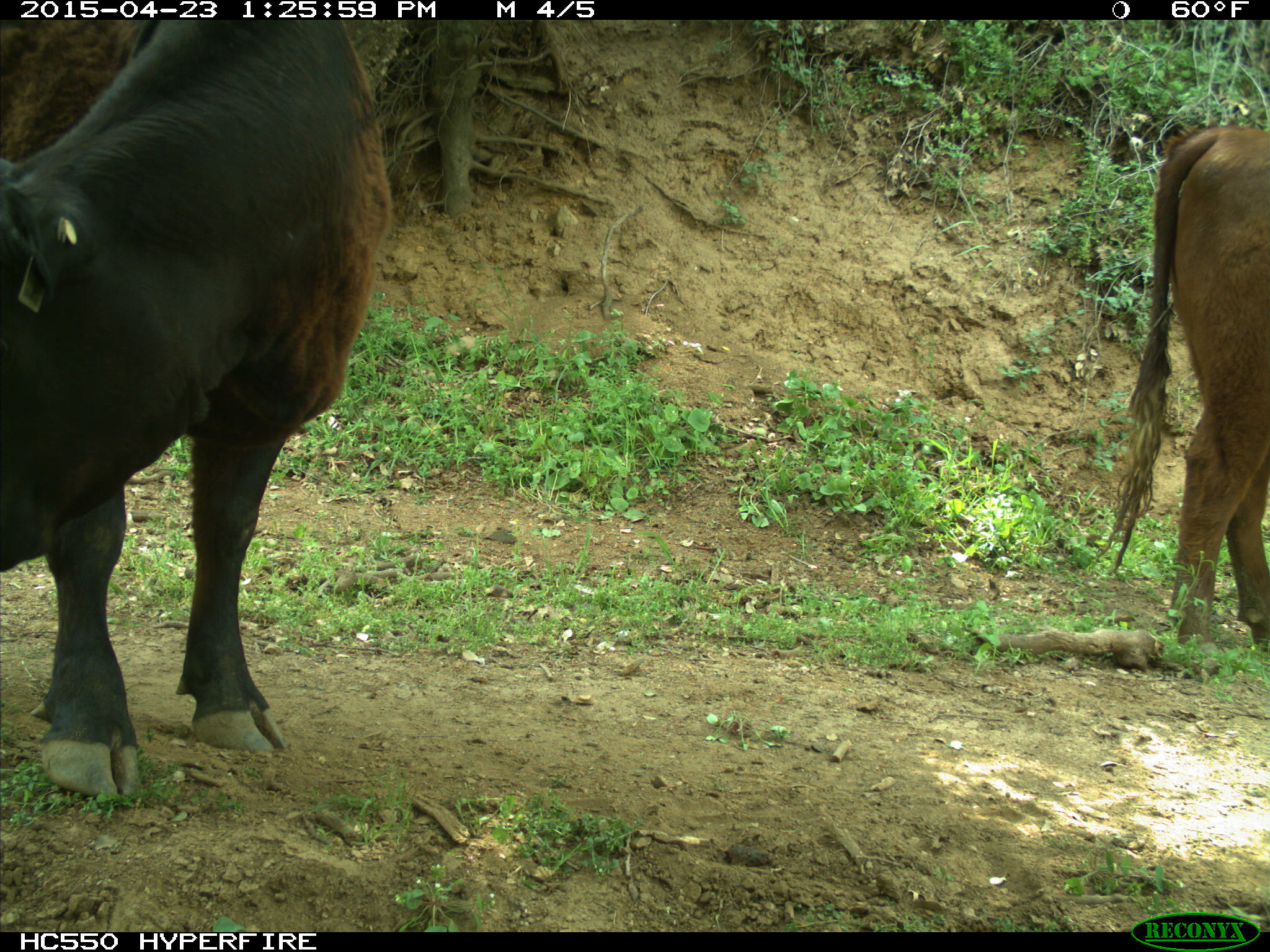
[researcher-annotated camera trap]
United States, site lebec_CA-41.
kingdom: Animalia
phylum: Chordata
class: Mammalia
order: Artiodactyla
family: Bovidae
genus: Bos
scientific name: Bos taurus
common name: domestic cow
Bos taurus (domestic cow).